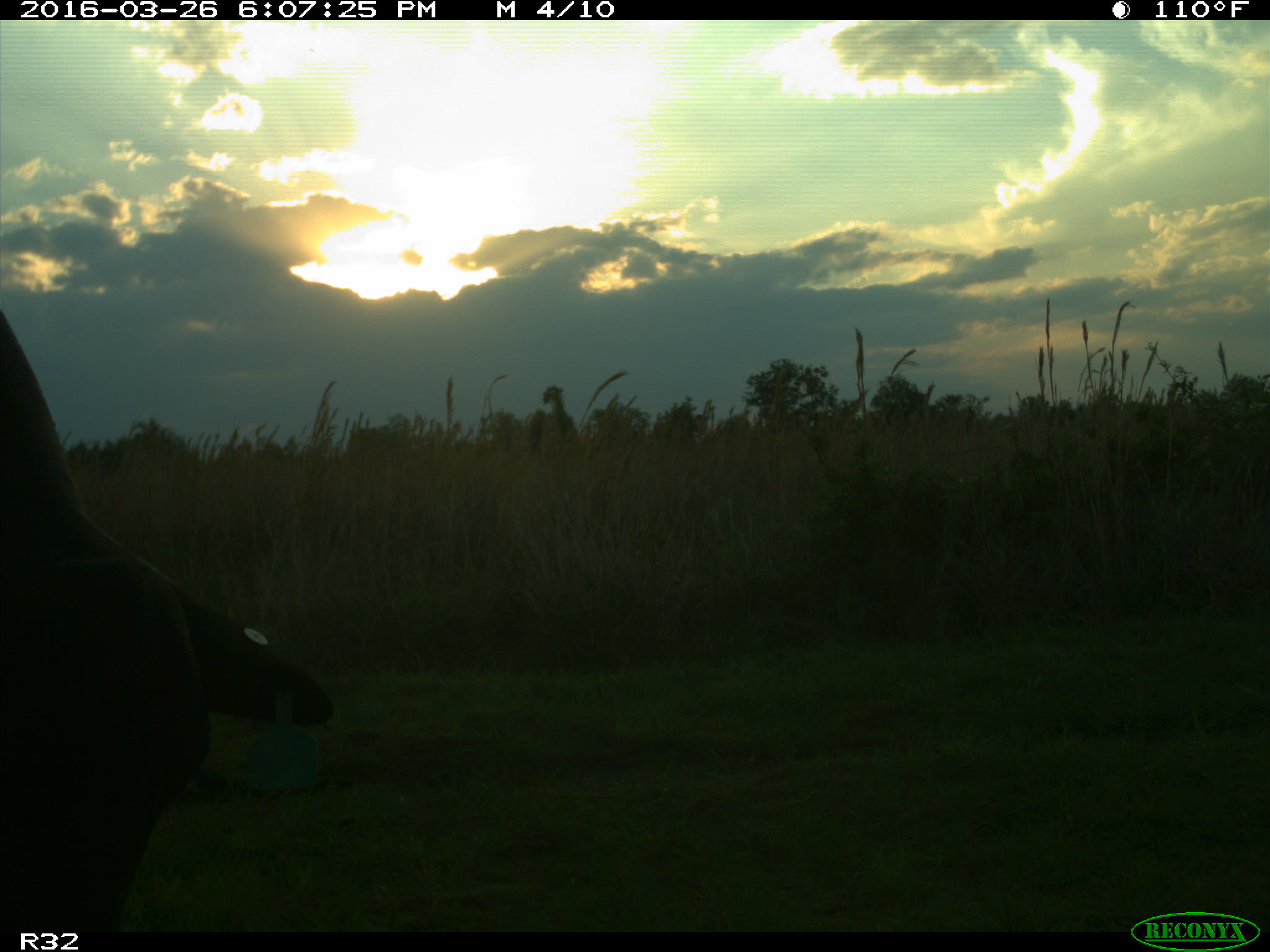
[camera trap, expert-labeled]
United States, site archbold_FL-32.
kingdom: Animalia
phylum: Chordata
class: Mammalia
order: Artiodactyla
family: Bovidae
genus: Bos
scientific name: Bos taurus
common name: domestic cow